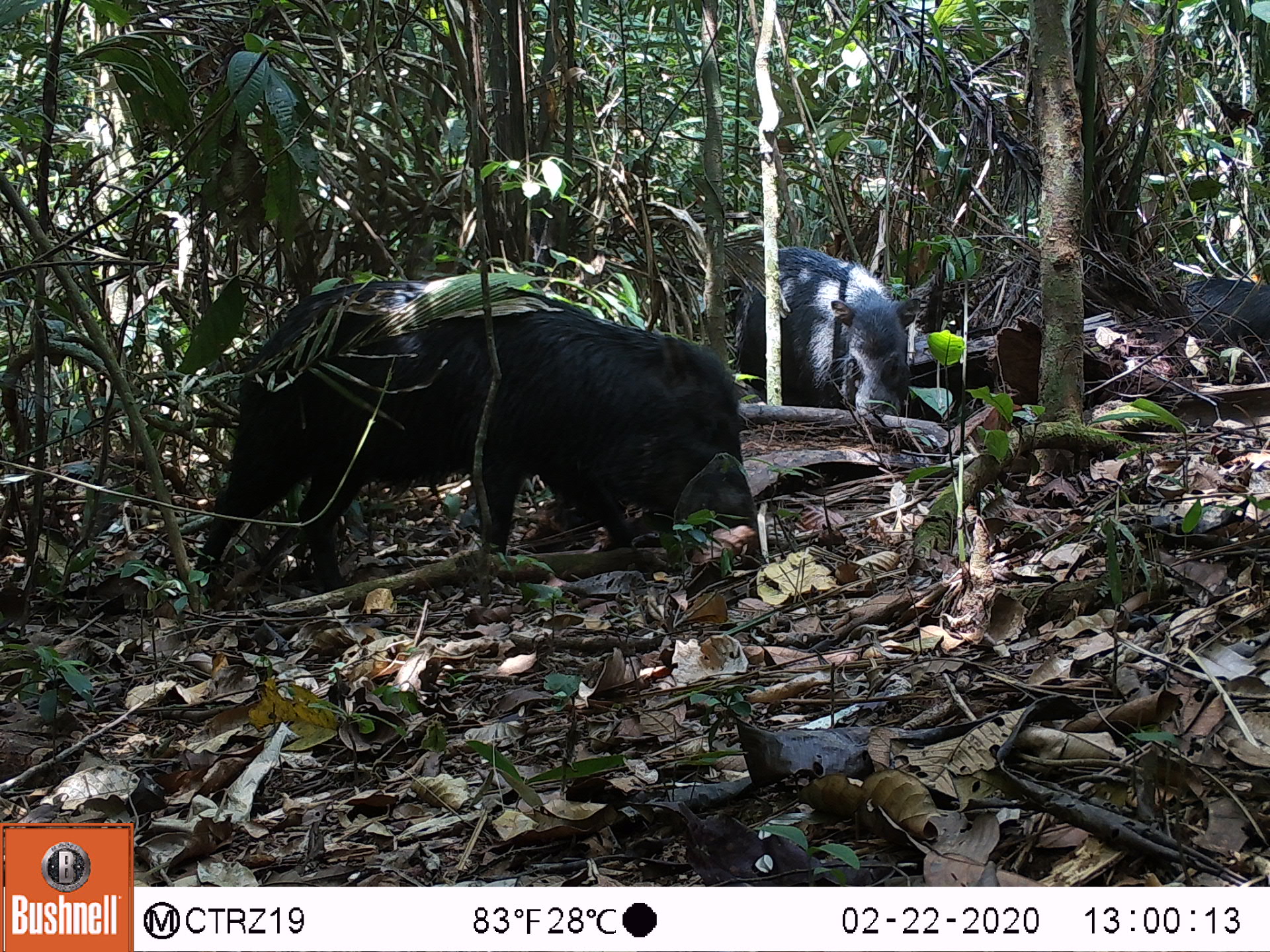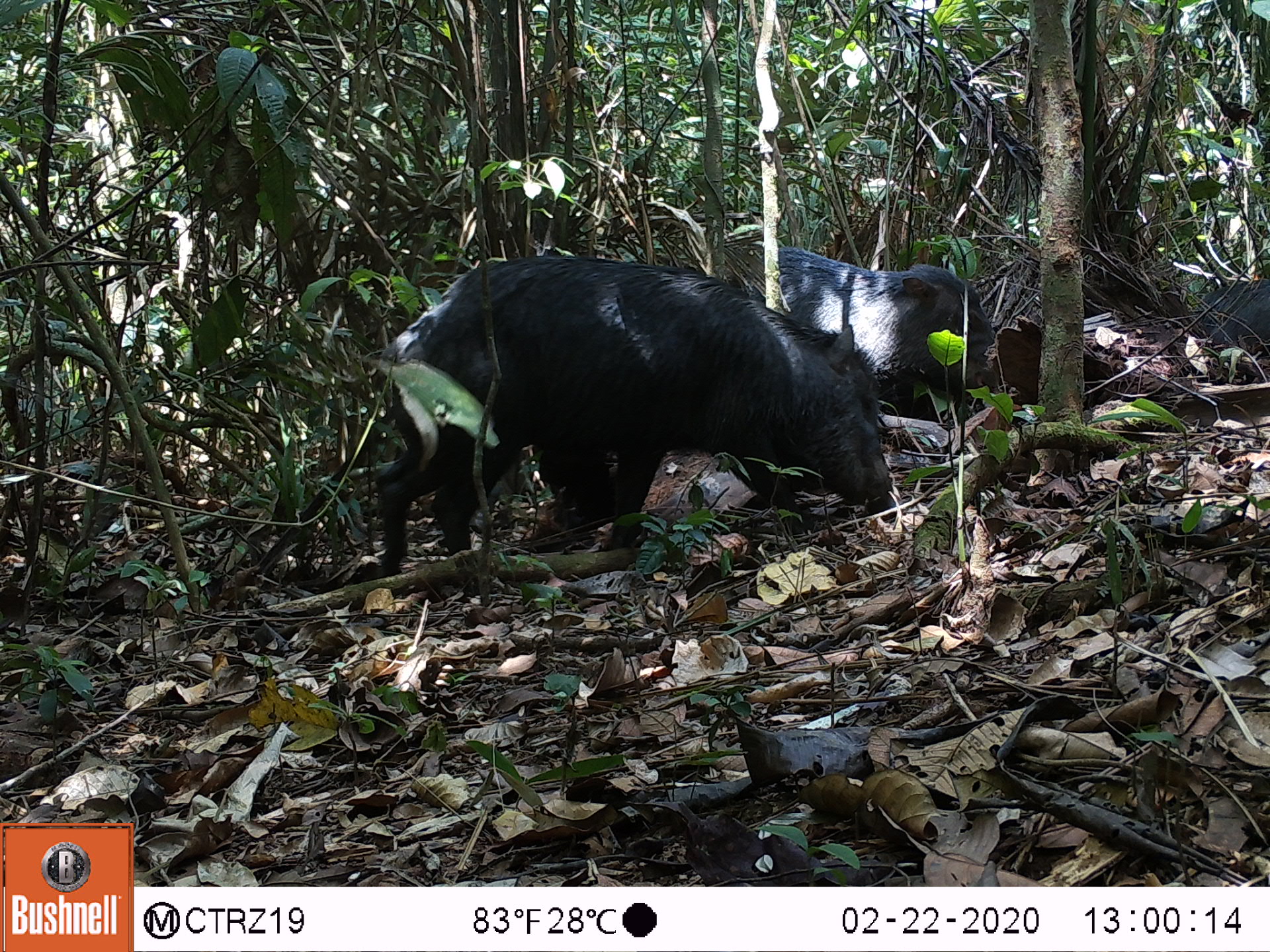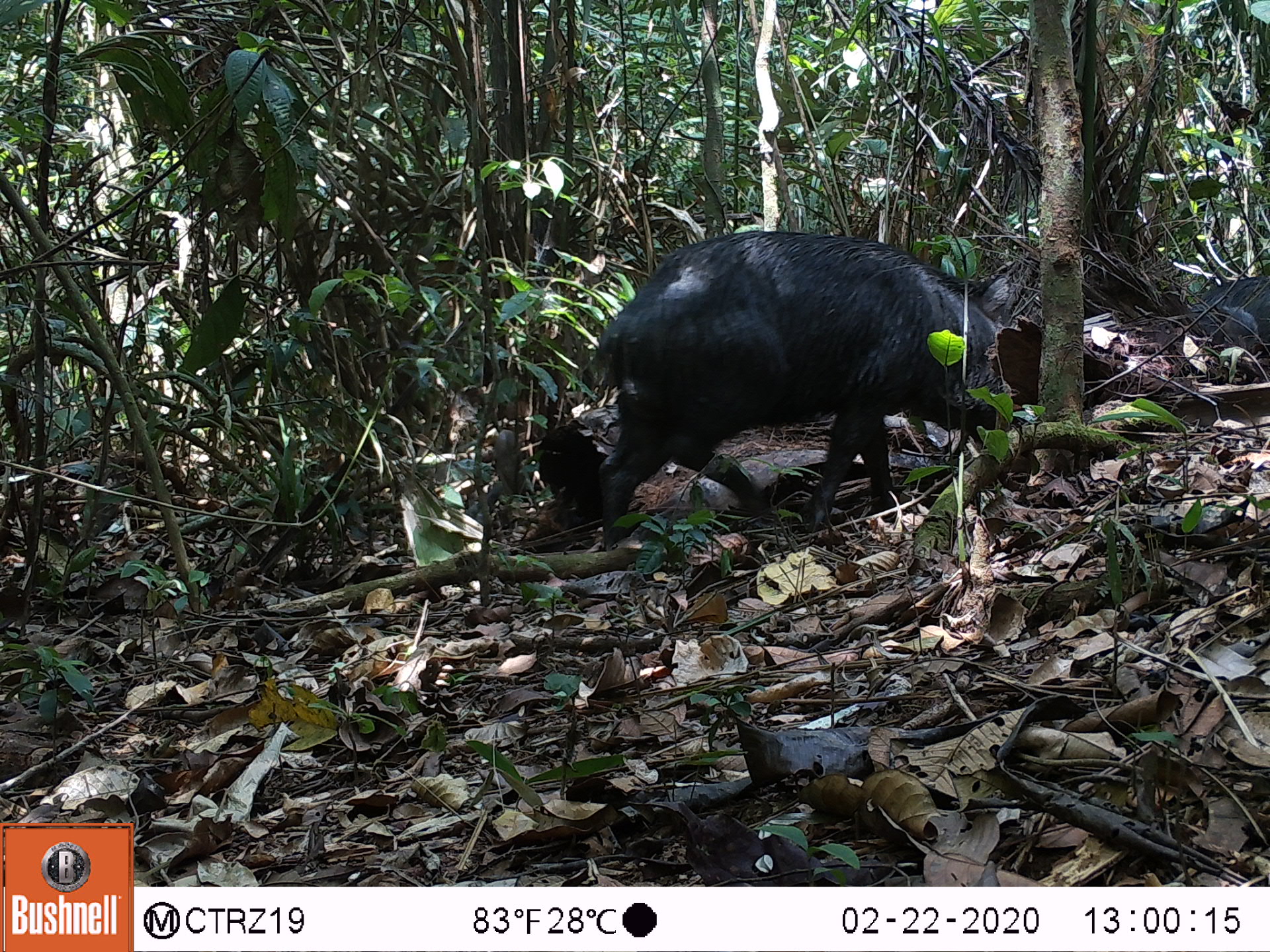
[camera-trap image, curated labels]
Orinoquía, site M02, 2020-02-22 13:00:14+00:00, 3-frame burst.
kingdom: Animalia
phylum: Chordata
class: Mammalia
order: Artiodactyla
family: Tayassuidae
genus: Tayassu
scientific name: Tayassu pecari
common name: white-lipped peccary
White-lipped peccary (Tayassu pecari).